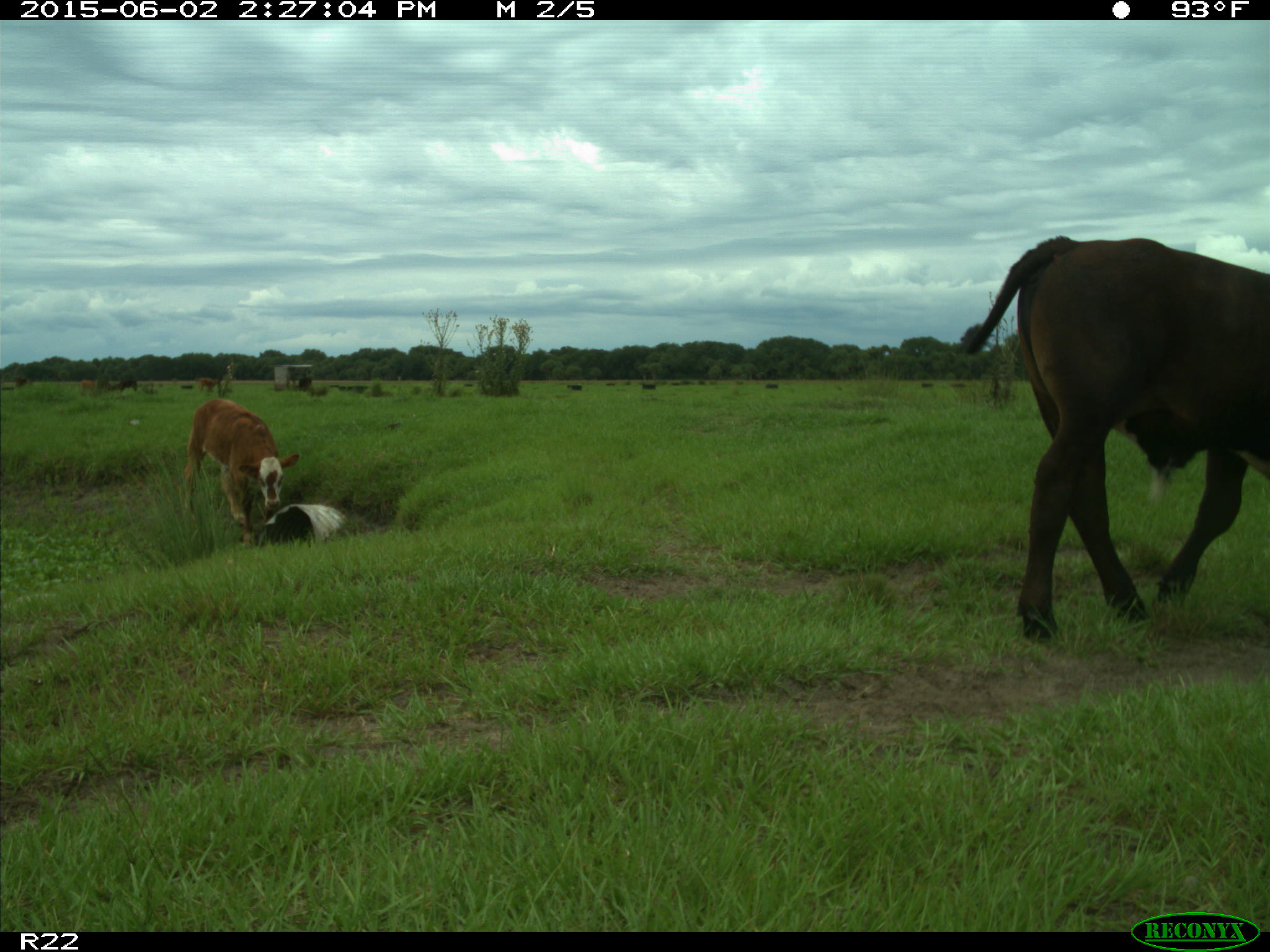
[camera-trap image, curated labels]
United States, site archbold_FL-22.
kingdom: Animalia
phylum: Chordata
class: Mammalia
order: Artiodactyla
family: Bovidae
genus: Bos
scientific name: Bos taurus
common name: domestic cow